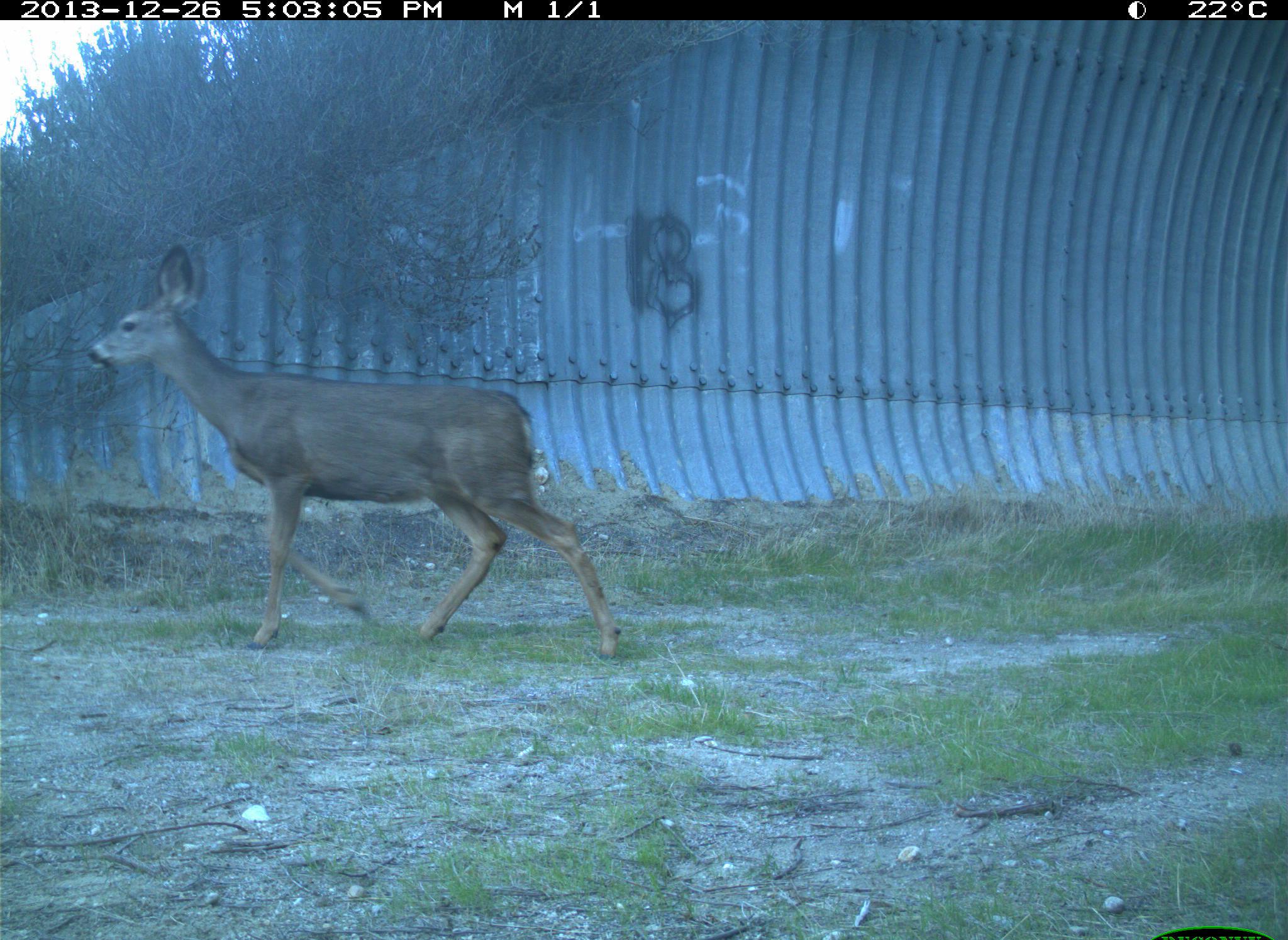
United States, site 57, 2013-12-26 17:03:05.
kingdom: Animalia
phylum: Chordata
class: Mammalia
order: Artiodactyla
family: Cervidae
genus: Odocoileus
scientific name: Odocoileus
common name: deer